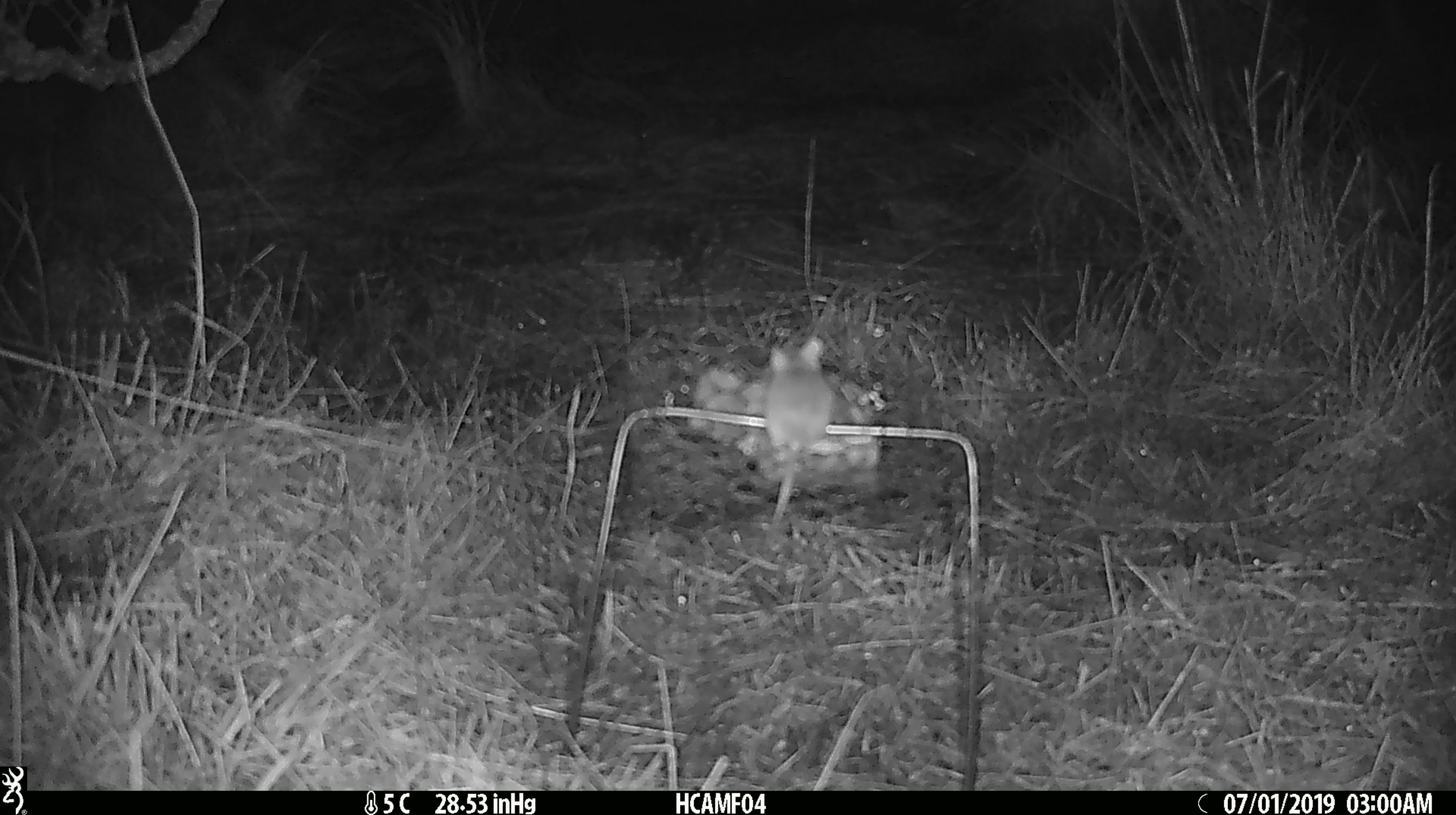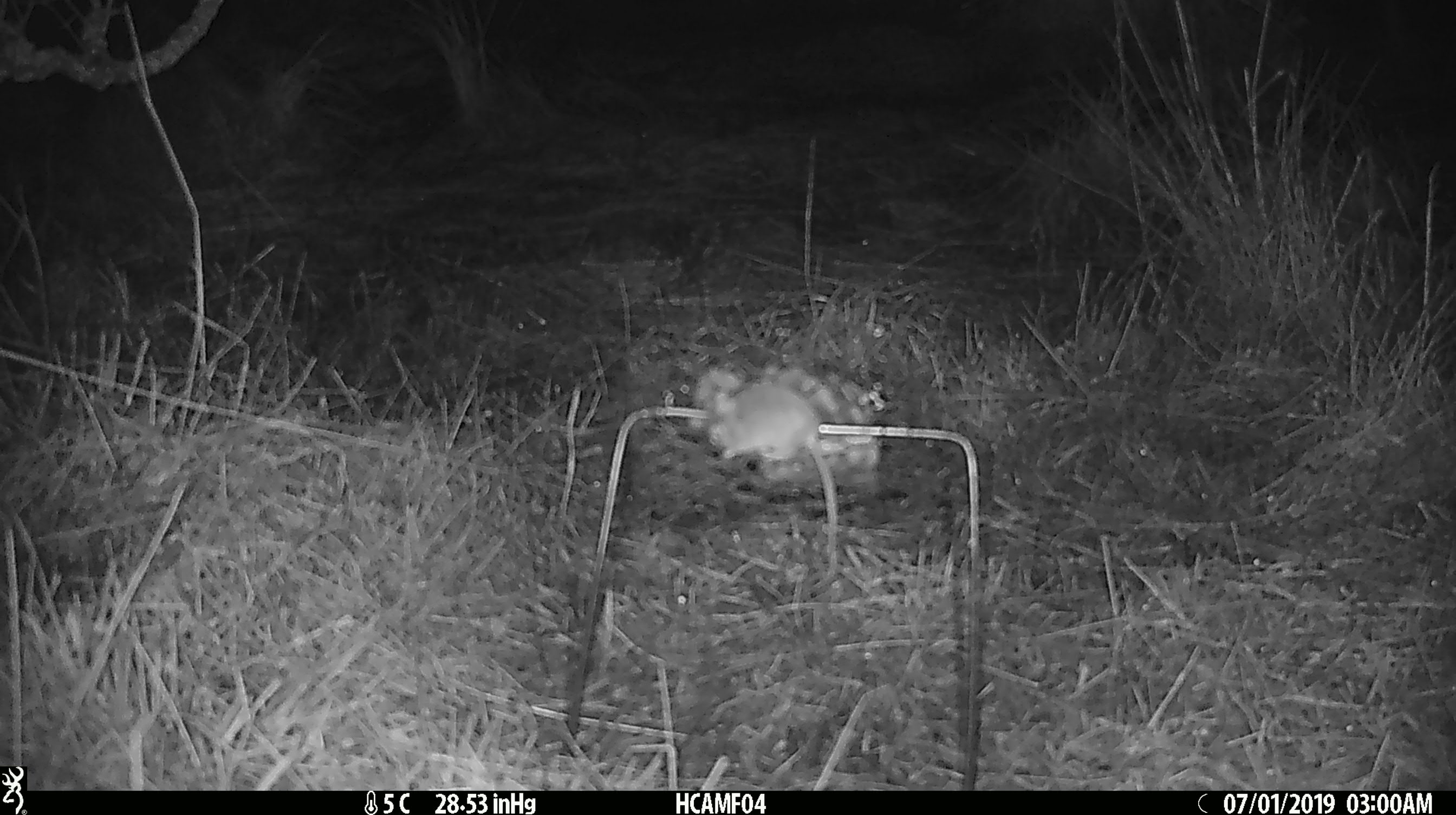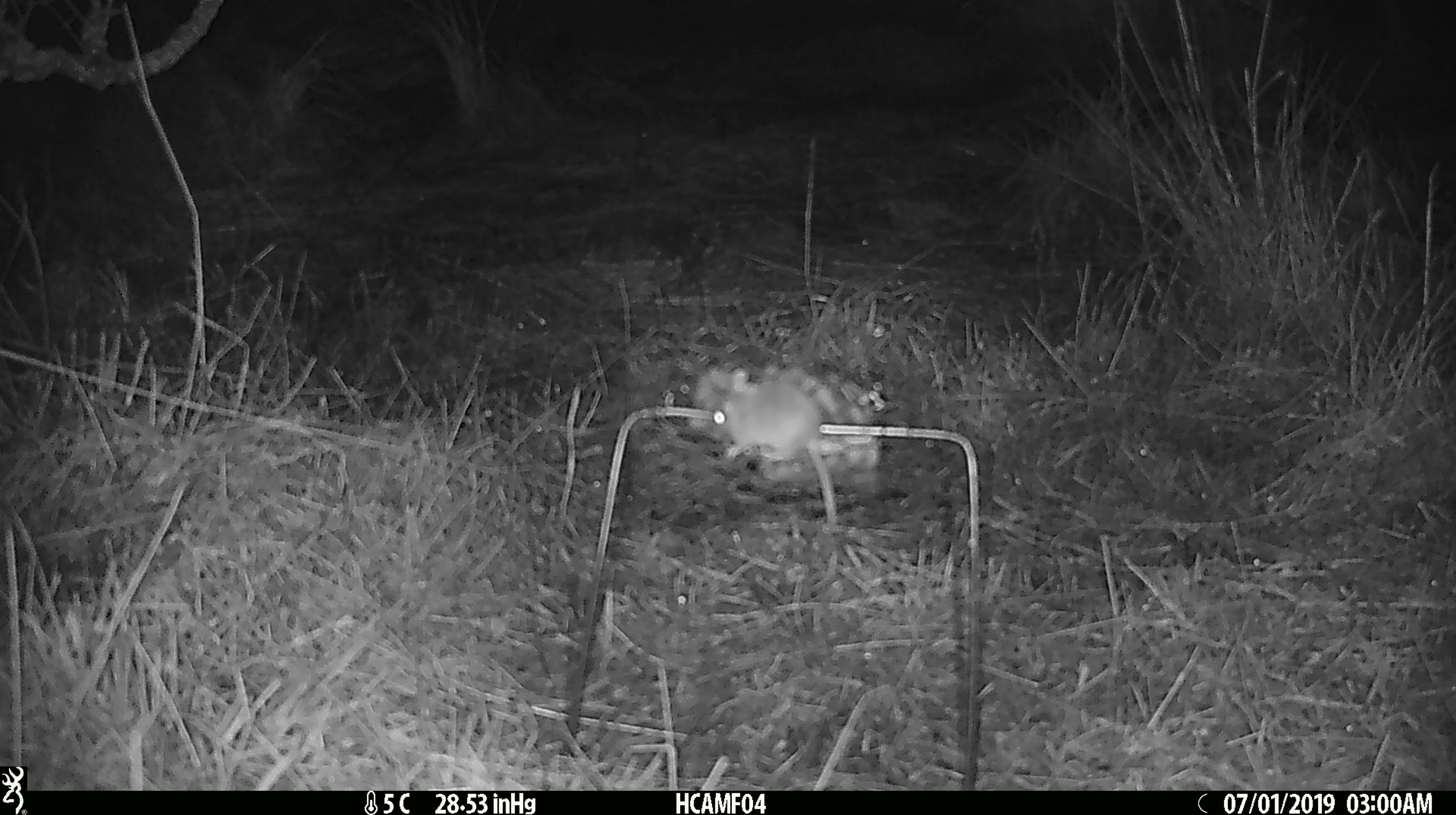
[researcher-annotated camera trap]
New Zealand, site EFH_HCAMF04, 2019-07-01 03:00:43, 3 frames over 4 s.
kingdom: Animalia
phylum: Chordata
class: Mammalia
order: Rodentia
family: Muridae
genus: Mus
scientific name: Mus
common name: mouse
Mouse (Mus).